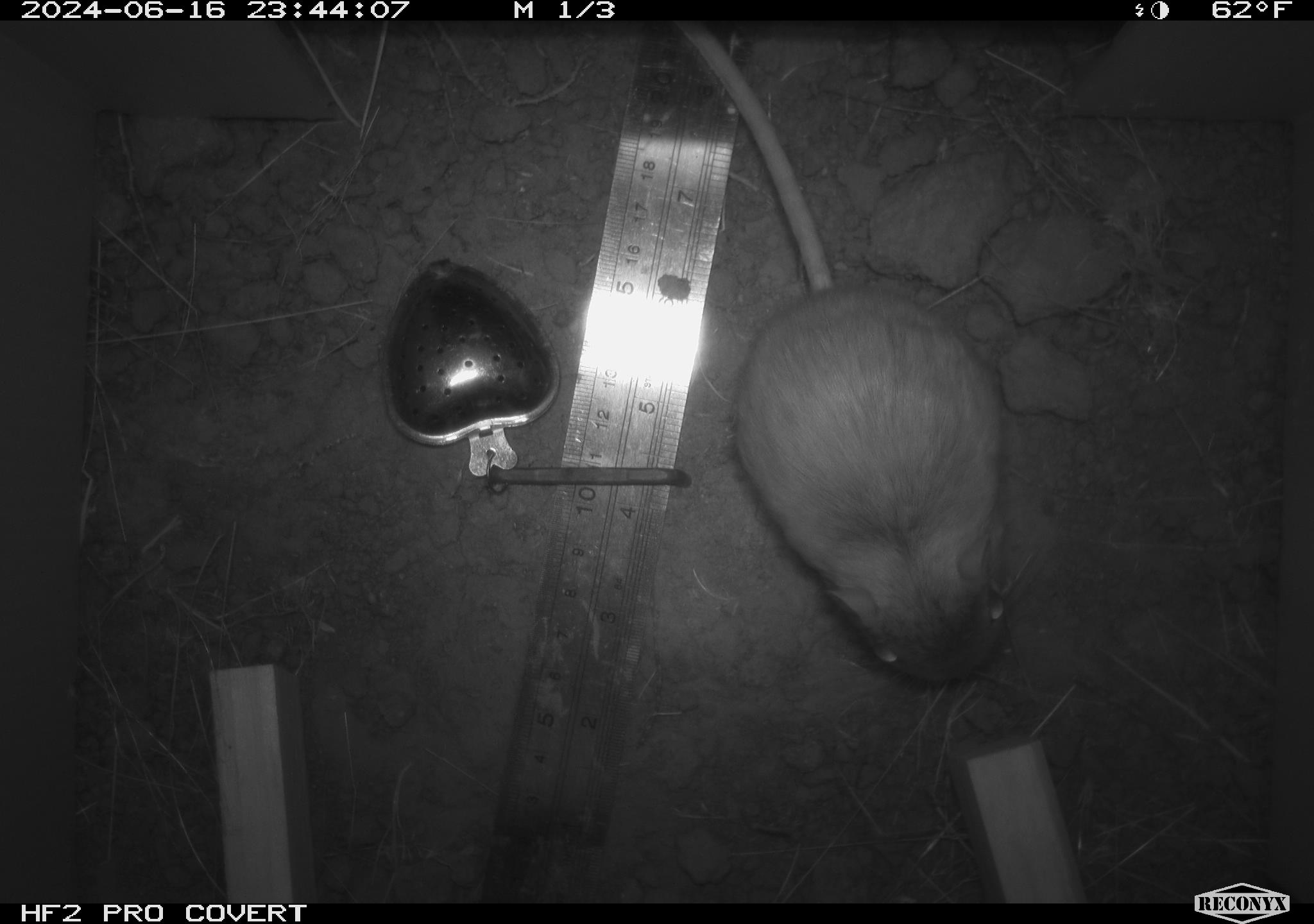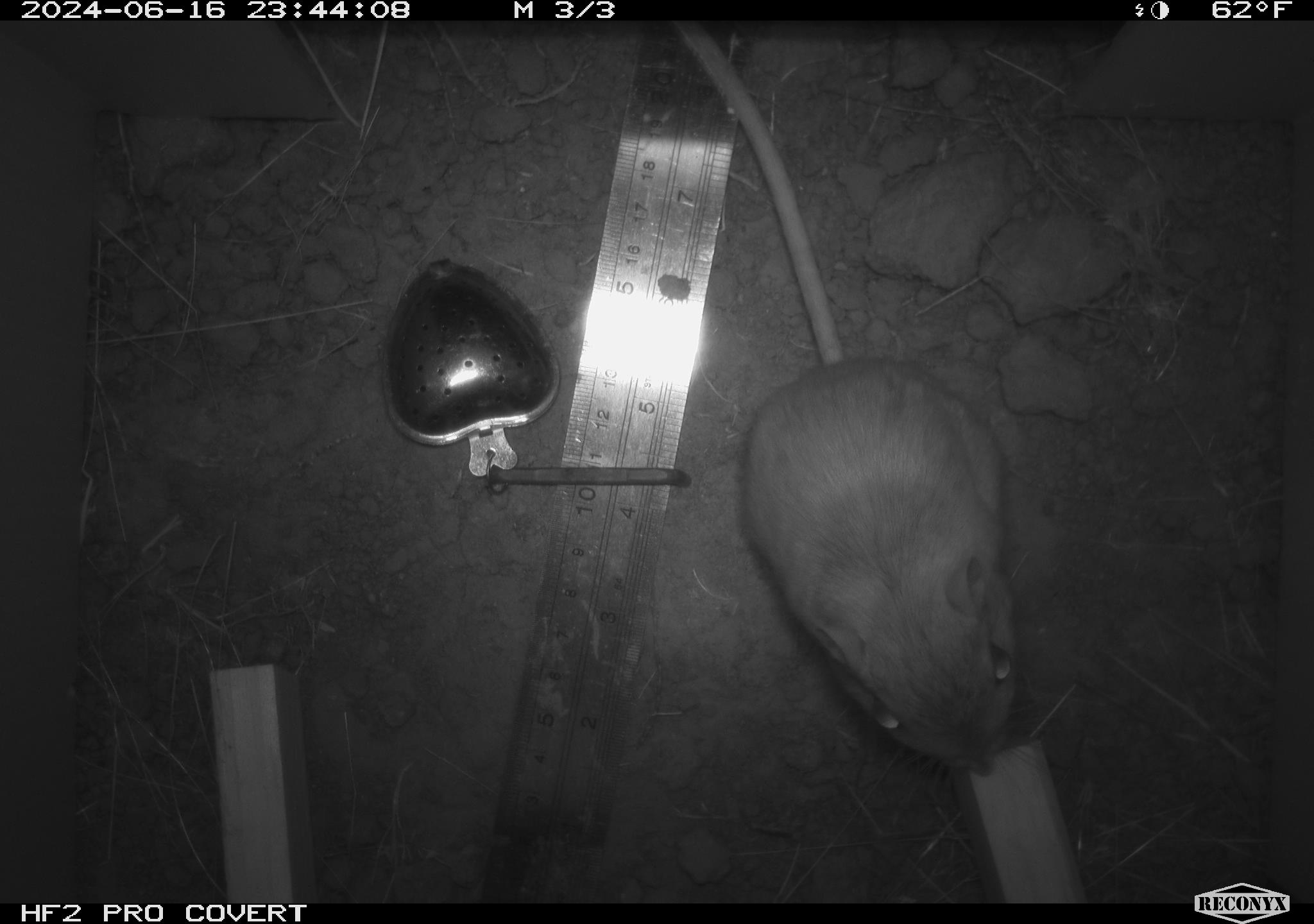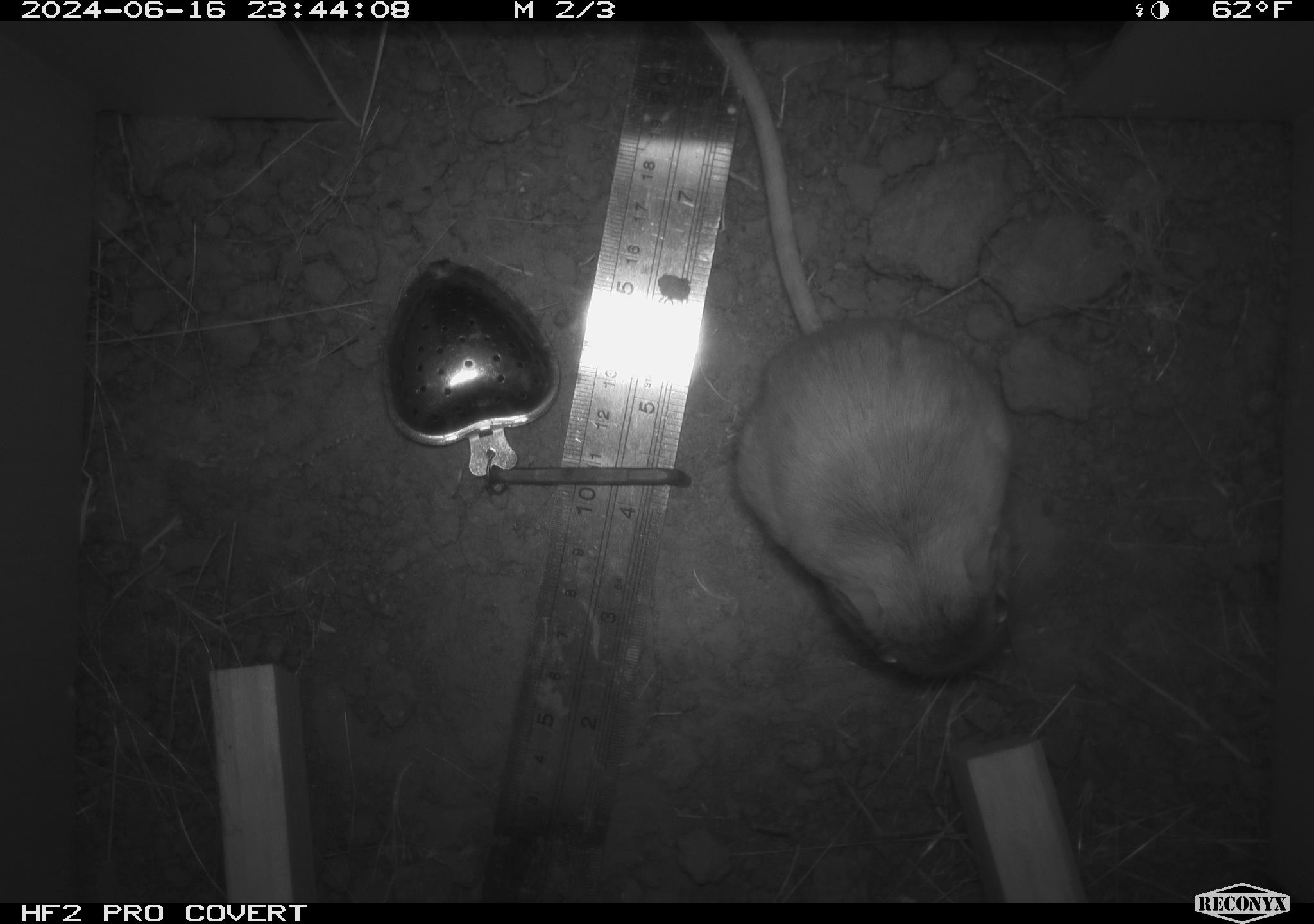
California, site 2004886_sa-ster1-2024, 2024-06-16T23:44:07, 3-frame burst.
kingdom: Animalia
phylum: Chordata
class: Mammalia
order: Rodentia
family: Heteromyidae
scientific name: Heteromyidae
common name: kangaroo rats and pocket mice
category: heteromyidae family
Heteromyidae family (kangaroo rats and pocket mice) (Heteromyidae).